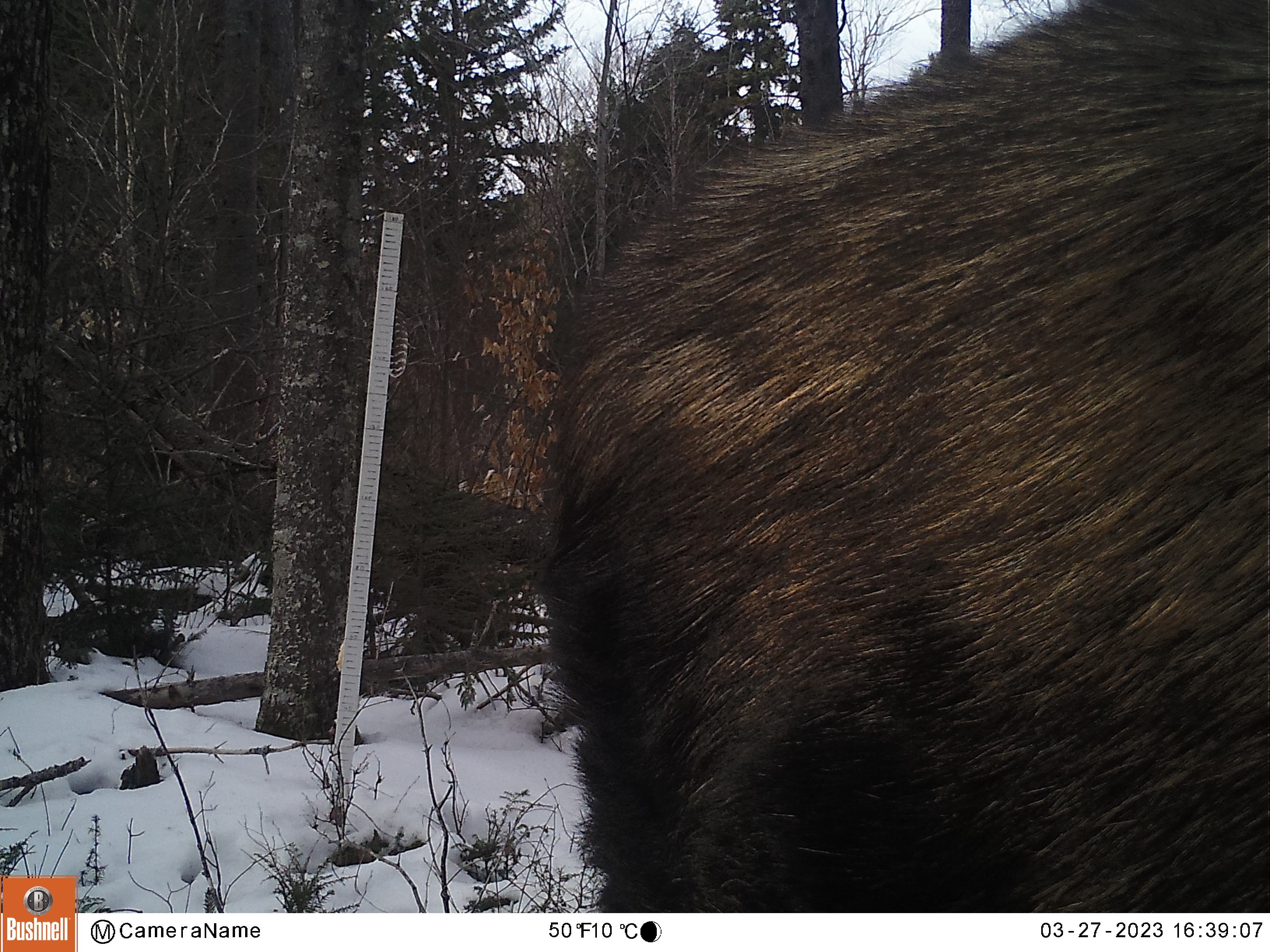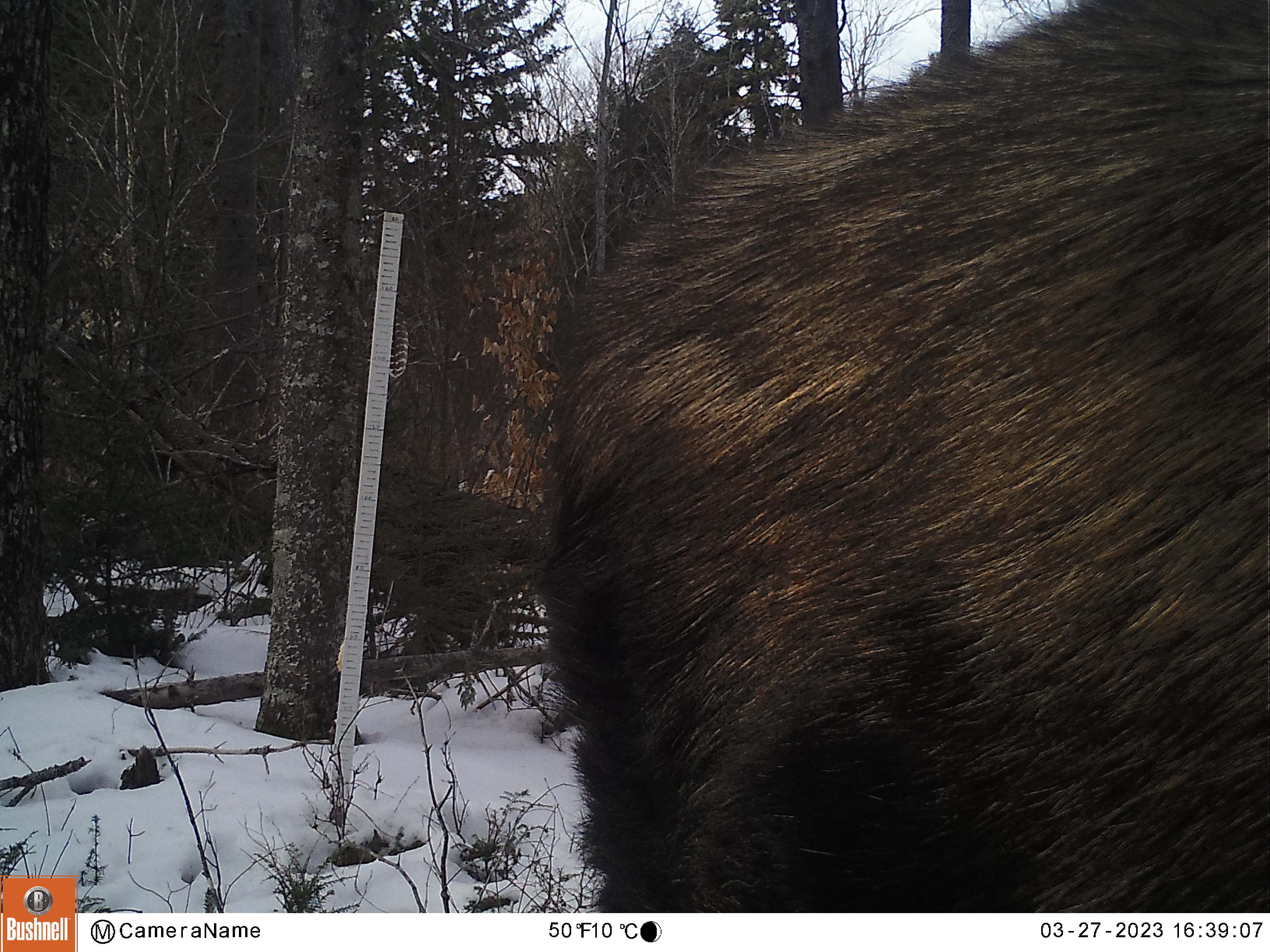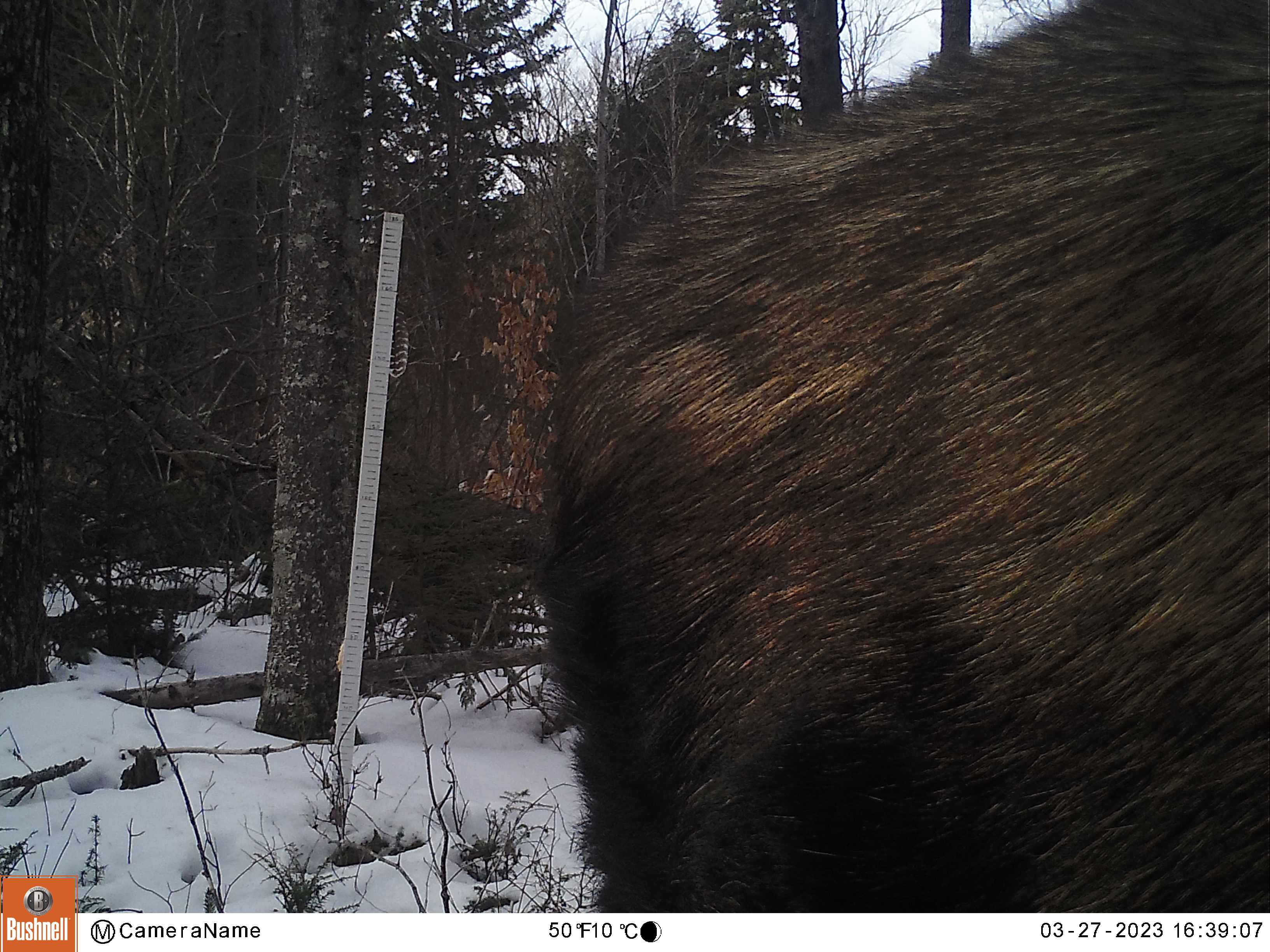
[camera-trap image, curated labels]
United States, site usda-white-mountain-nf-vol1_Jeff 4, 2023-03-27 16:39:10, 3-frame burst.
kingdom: Animalia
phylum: Chordata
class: Mammalia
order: Artiodactyla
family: Cervidae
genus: Alces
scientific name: Alces alces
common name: moose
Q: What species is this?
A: Moose (Alces alces).